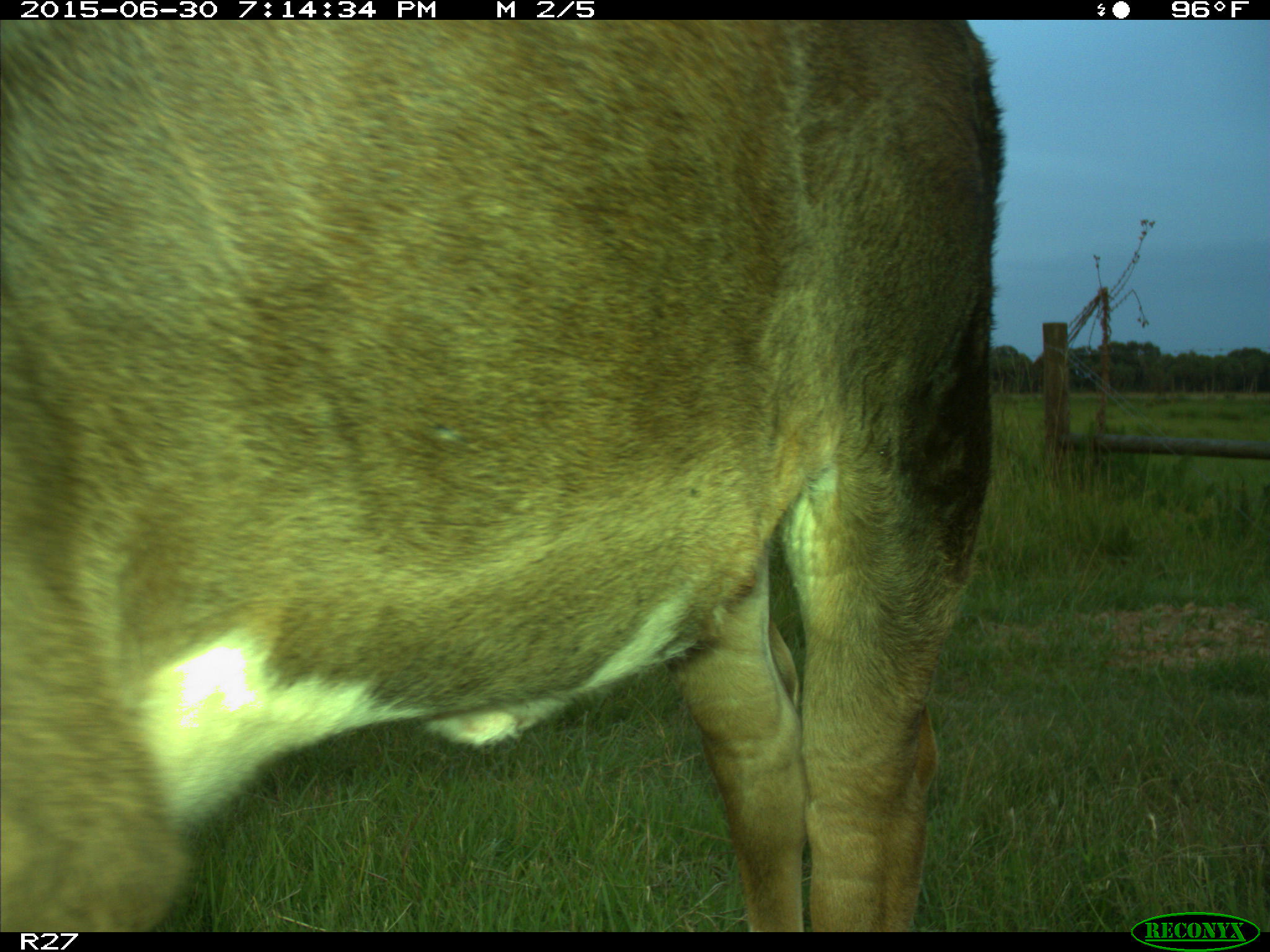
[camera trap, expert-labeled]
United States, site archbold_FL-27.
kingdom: Animalia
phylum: Chordata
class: Mammalia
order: Artiodactyla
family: Bovidae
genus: Bos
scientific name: Bos taurus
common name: domestic cow